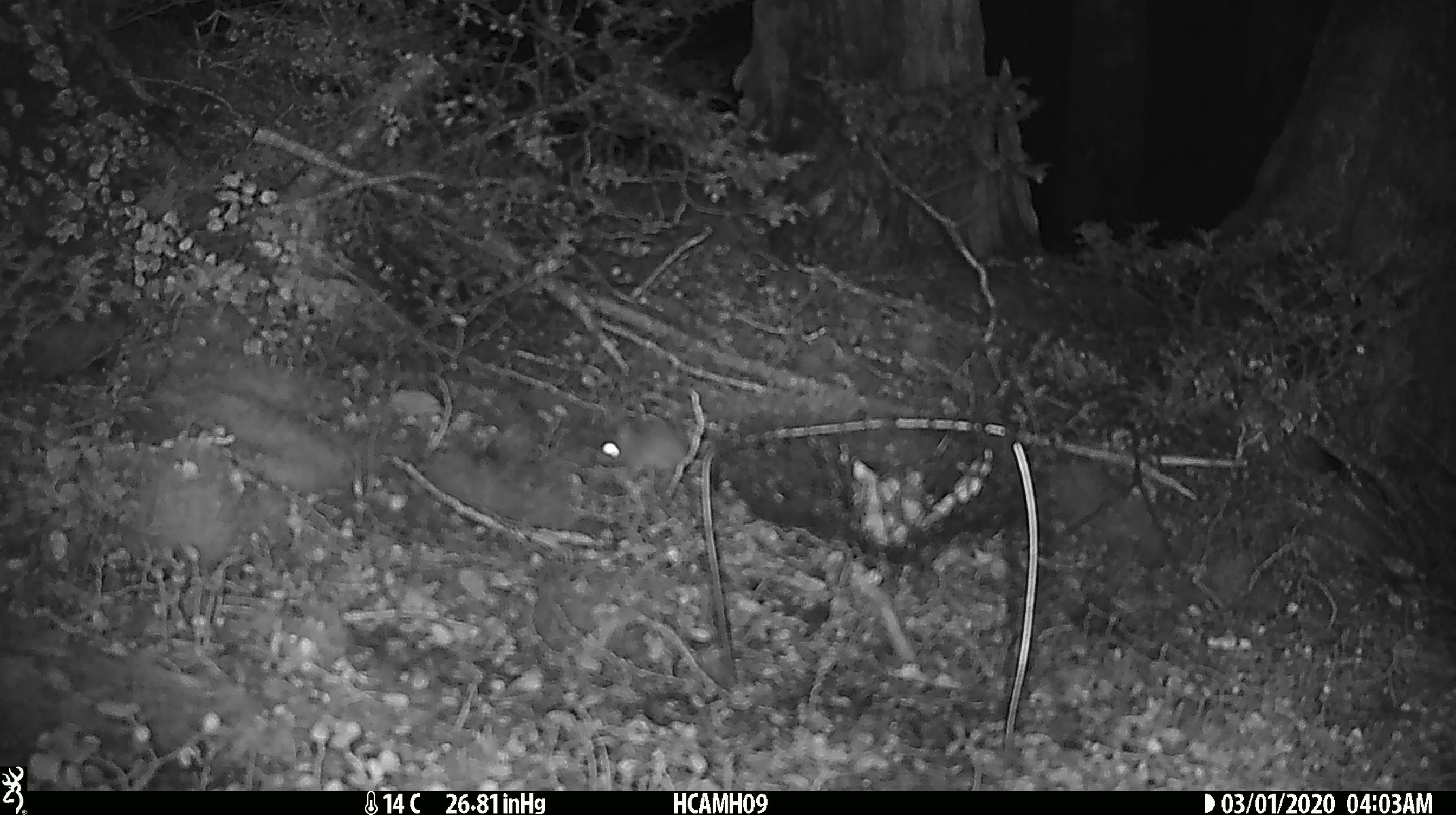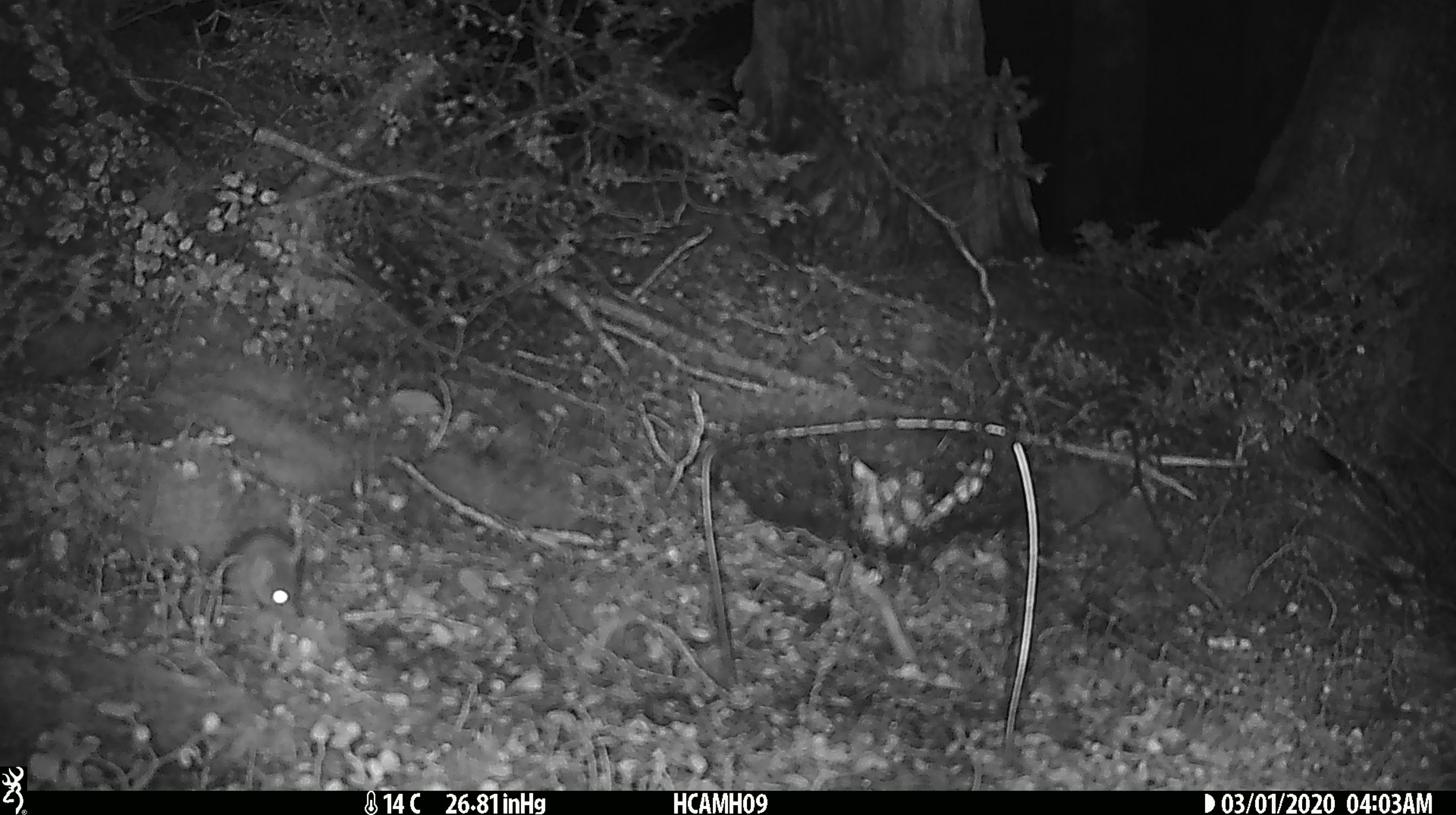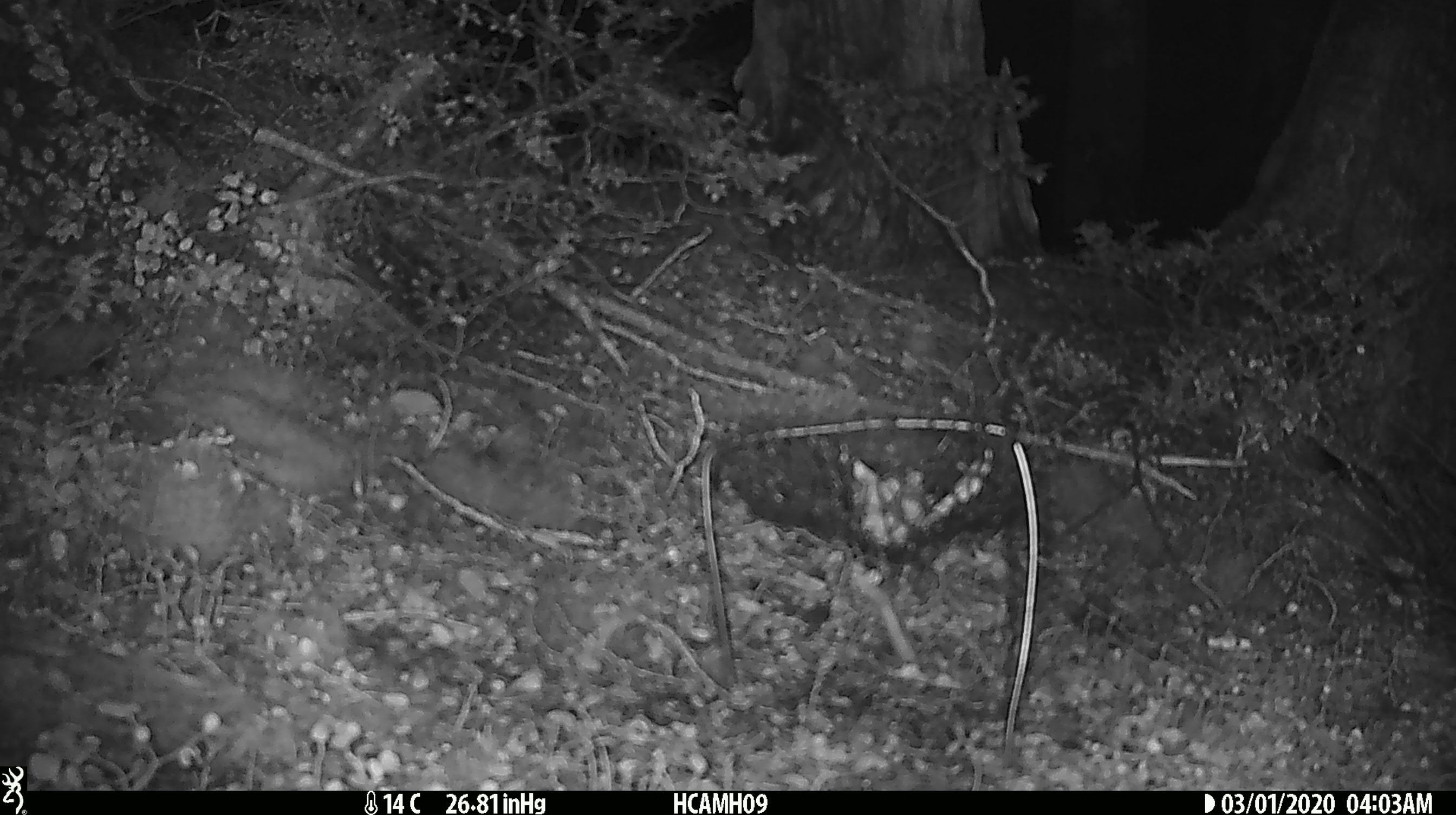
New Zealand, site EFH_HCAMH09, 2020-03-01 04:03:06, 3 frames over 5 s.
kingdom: Animalia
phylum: Chordata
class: Mammalia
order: Rodentia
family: Muridae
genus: Mus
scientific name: Mus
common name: mouse